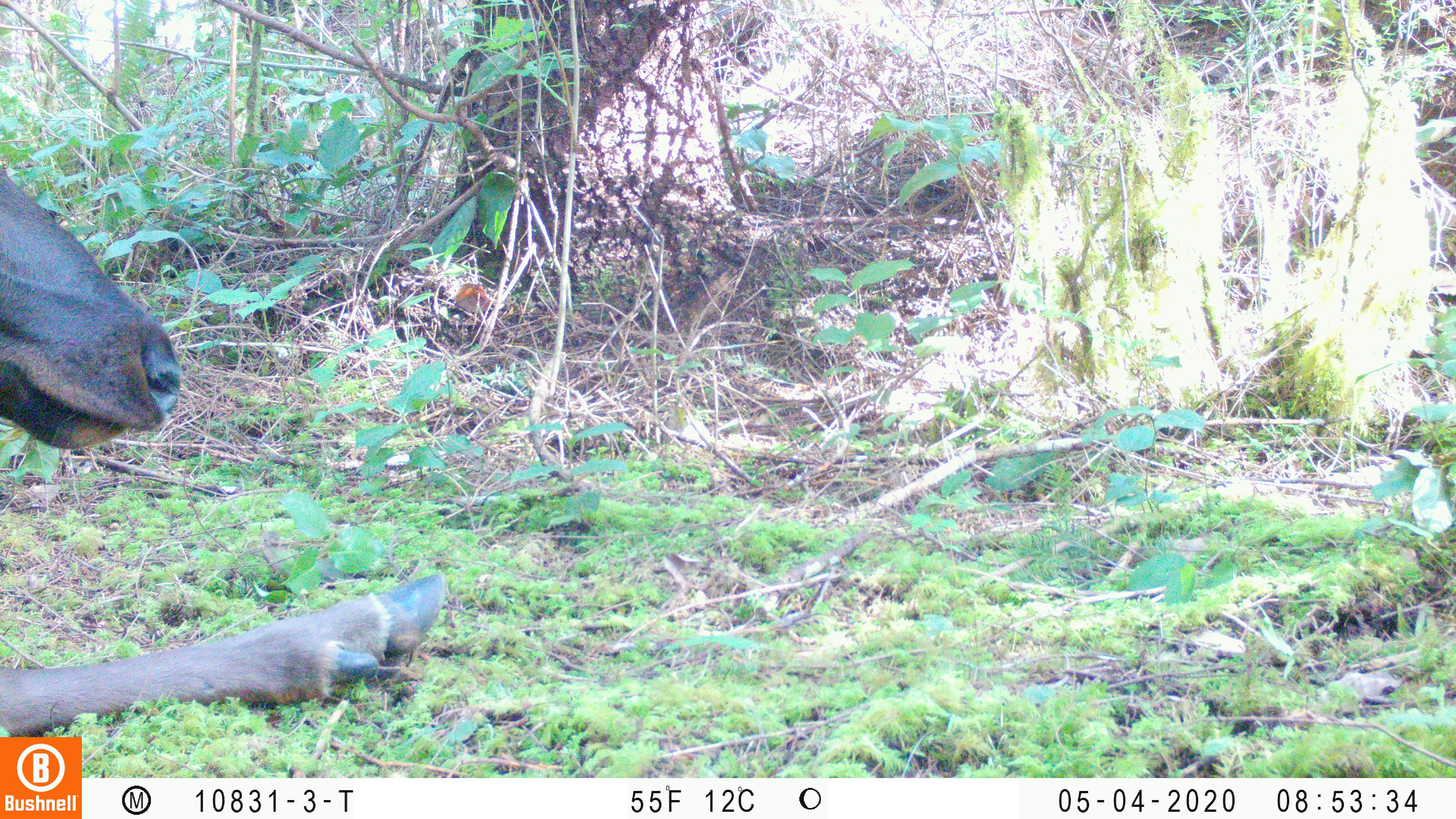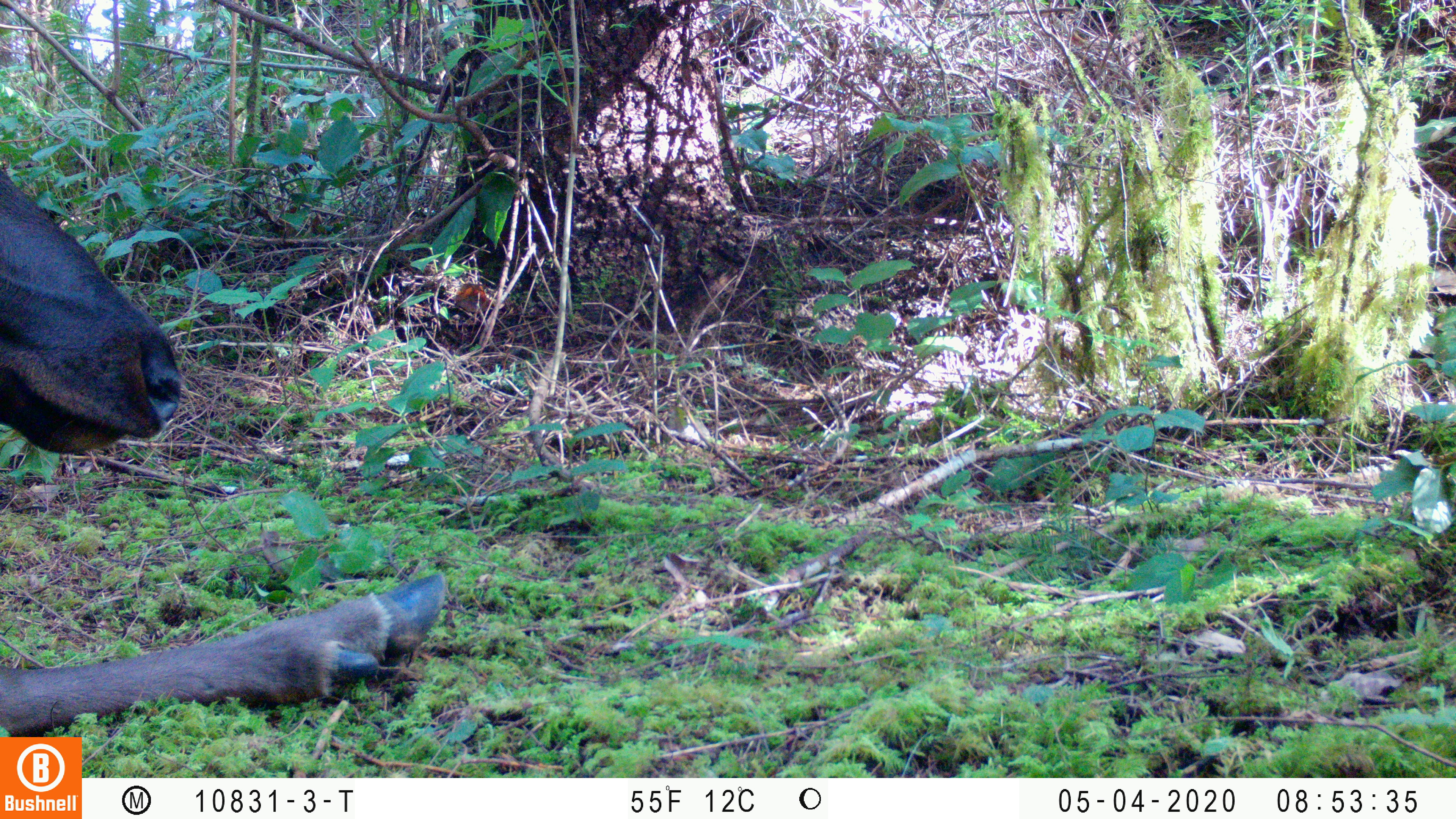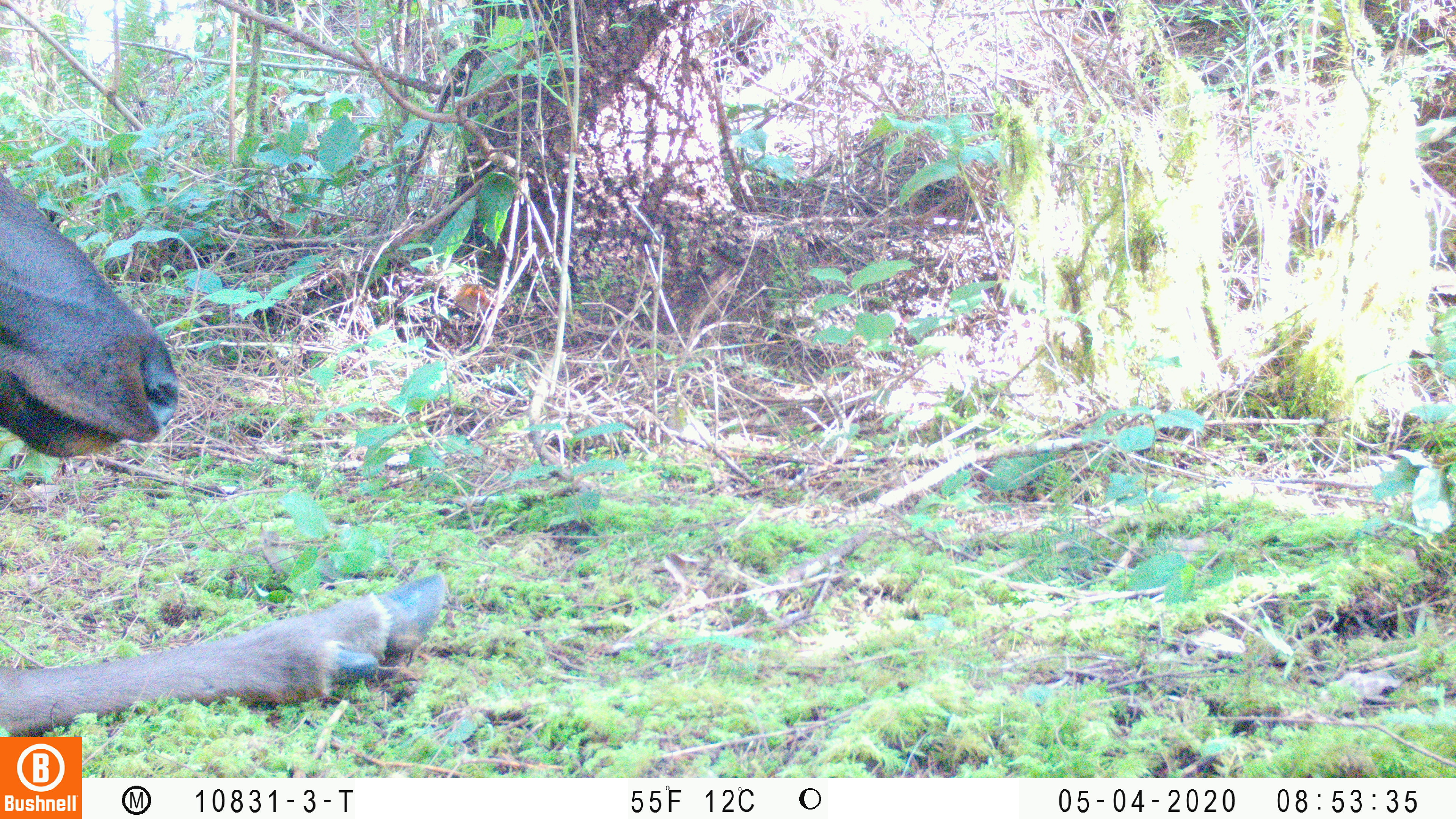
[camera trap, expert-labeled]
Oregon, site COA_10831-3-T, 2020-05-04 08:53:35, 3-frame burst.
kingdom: Animalia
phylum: Chordata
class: Mammalia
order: Artiodactyla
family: Cervidae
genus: Cervus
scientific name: Cervus canadensis roosevelti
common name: roosevelt elk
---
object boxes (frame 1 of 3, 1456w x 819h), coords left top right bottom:
roosevelt elk: 2 162 450 730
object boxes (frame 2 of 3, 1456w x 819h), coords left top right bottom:
roosevelt elk: 2 165 450 730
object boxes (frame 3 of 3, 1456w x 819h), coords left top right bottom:
roosevelt elk: 2 169 448 730